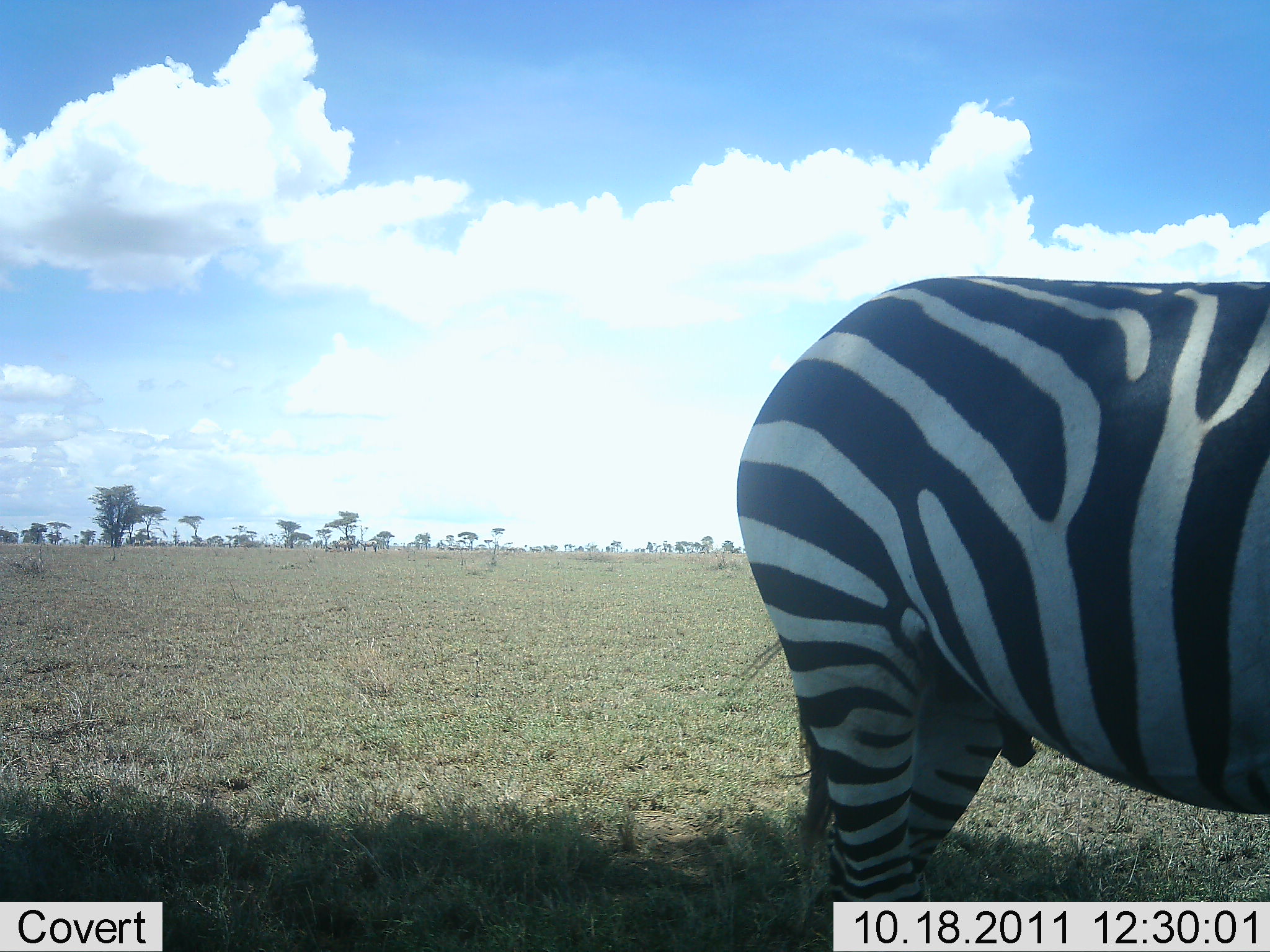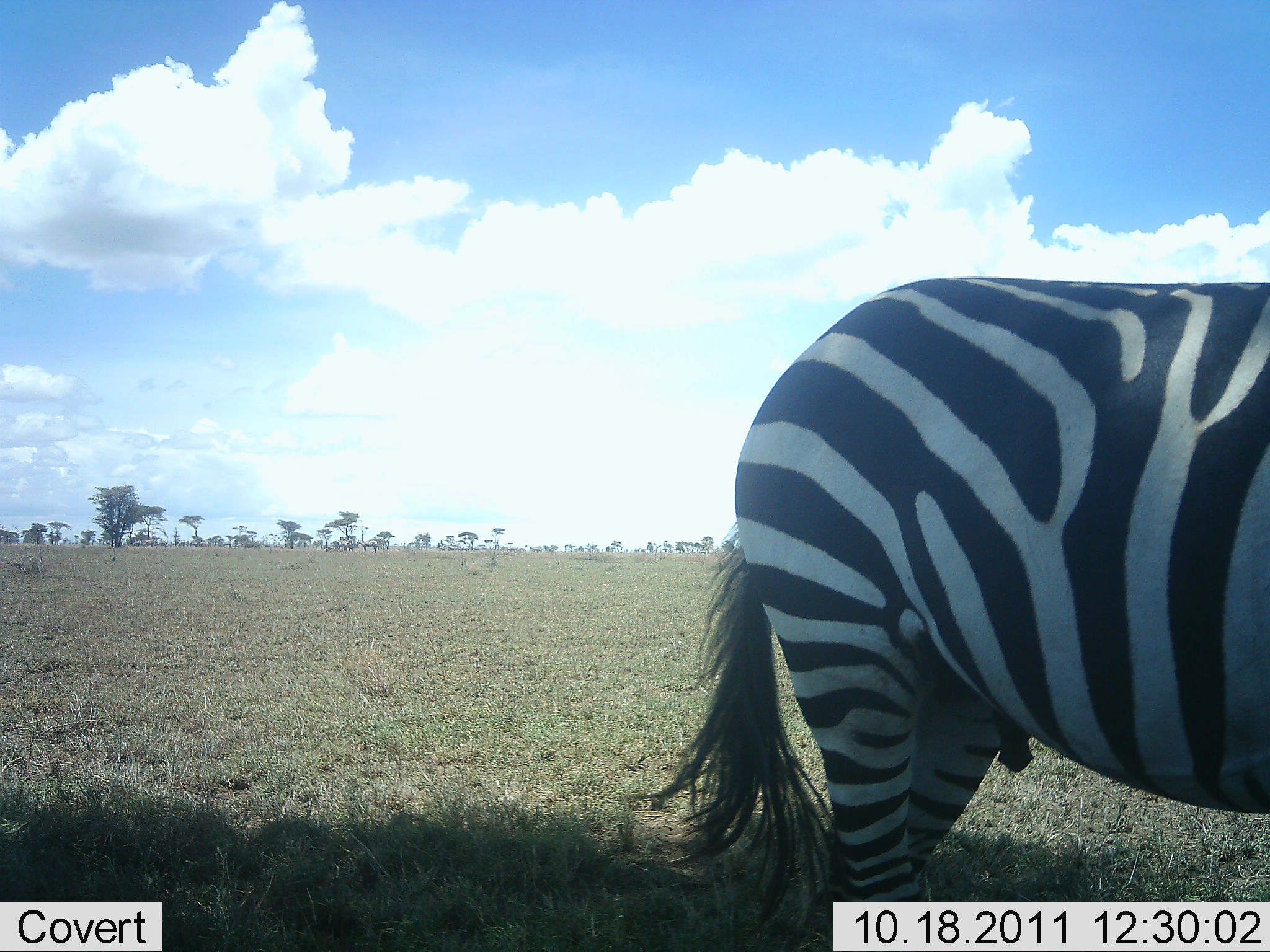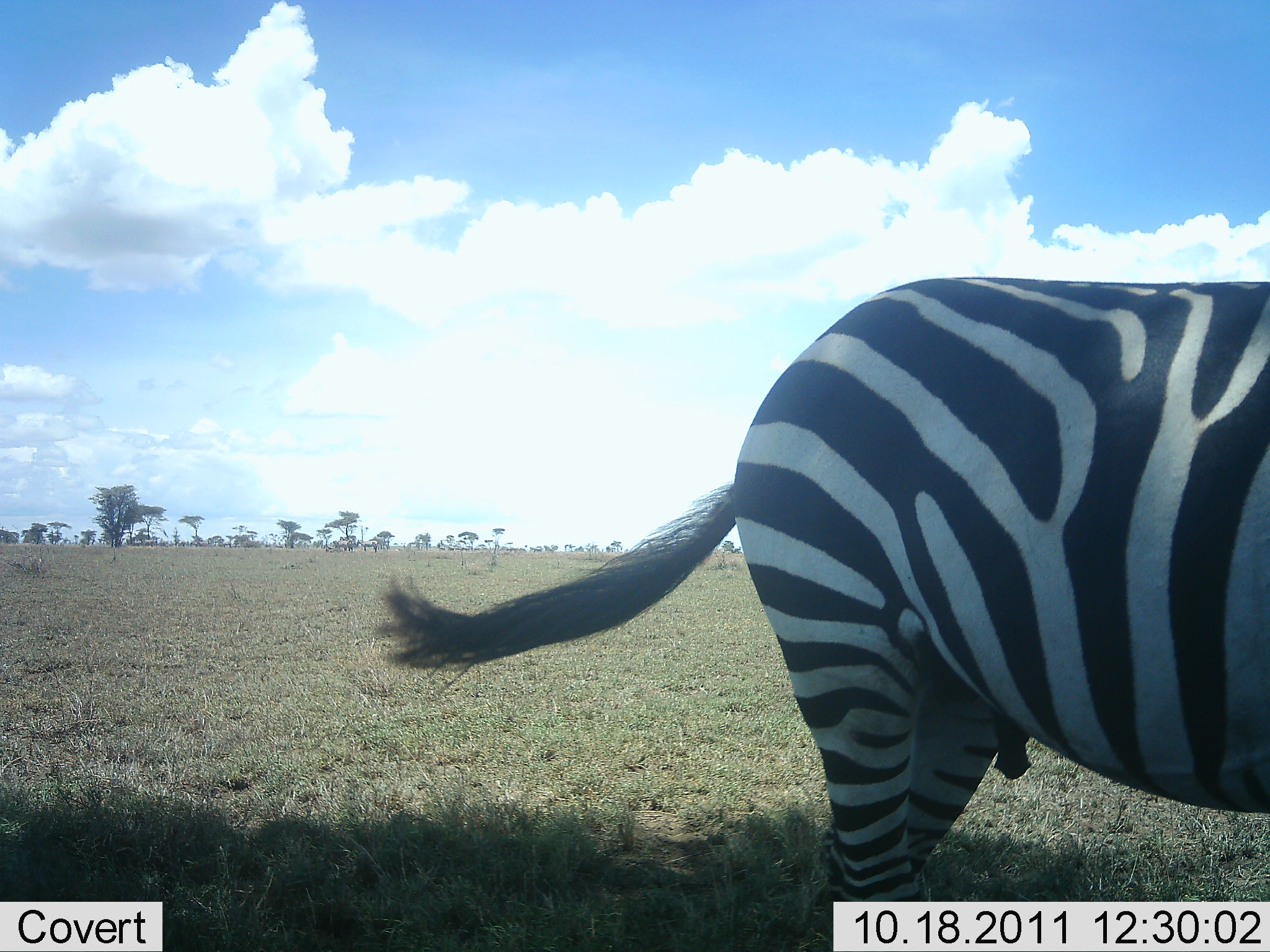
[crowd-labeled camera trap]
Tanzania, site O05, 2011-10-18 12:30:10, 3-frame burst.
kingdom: Animalia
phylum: Chordata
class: Mammalia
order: Perissodactyla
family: Equidae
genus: Equus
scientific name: Equus quagga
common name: plains zebra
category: zebra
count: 1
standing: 93%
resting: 0%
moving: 7%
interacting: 0%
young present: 0%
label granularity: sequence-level